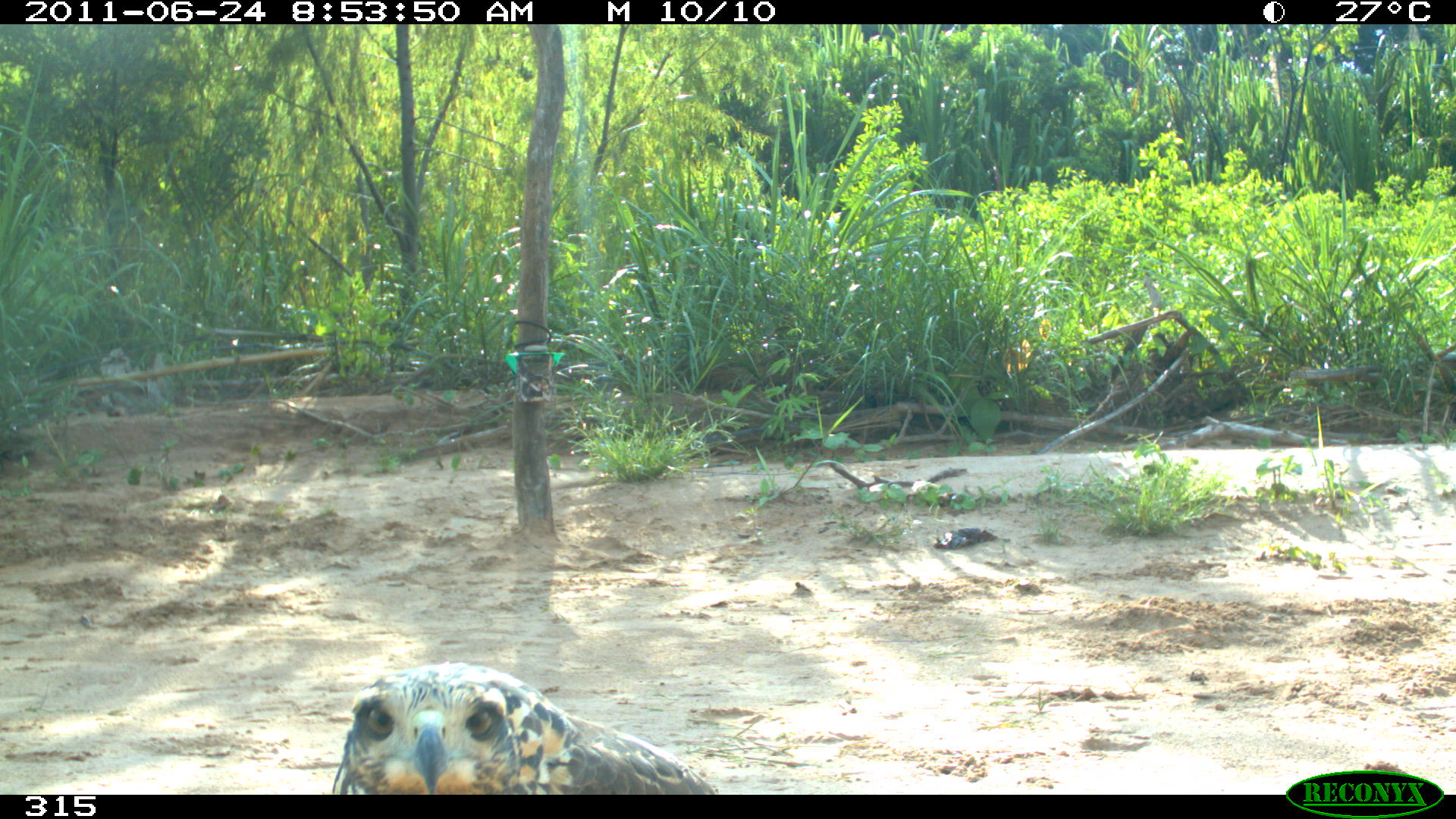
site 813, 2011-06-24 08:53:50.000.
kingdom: Animalia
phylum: Chordata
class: Aves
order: Accipitriformes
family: Accipitridae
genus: Buteogallus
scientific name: Buteogallus urubitinga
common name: great black hawk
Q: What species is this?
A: Buteogallus urubitinga (great black hawk).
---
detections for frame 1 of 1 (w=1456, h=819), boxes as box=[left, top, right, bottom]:
buteogallus urubitinga: box=[330, 661, 716, 794]